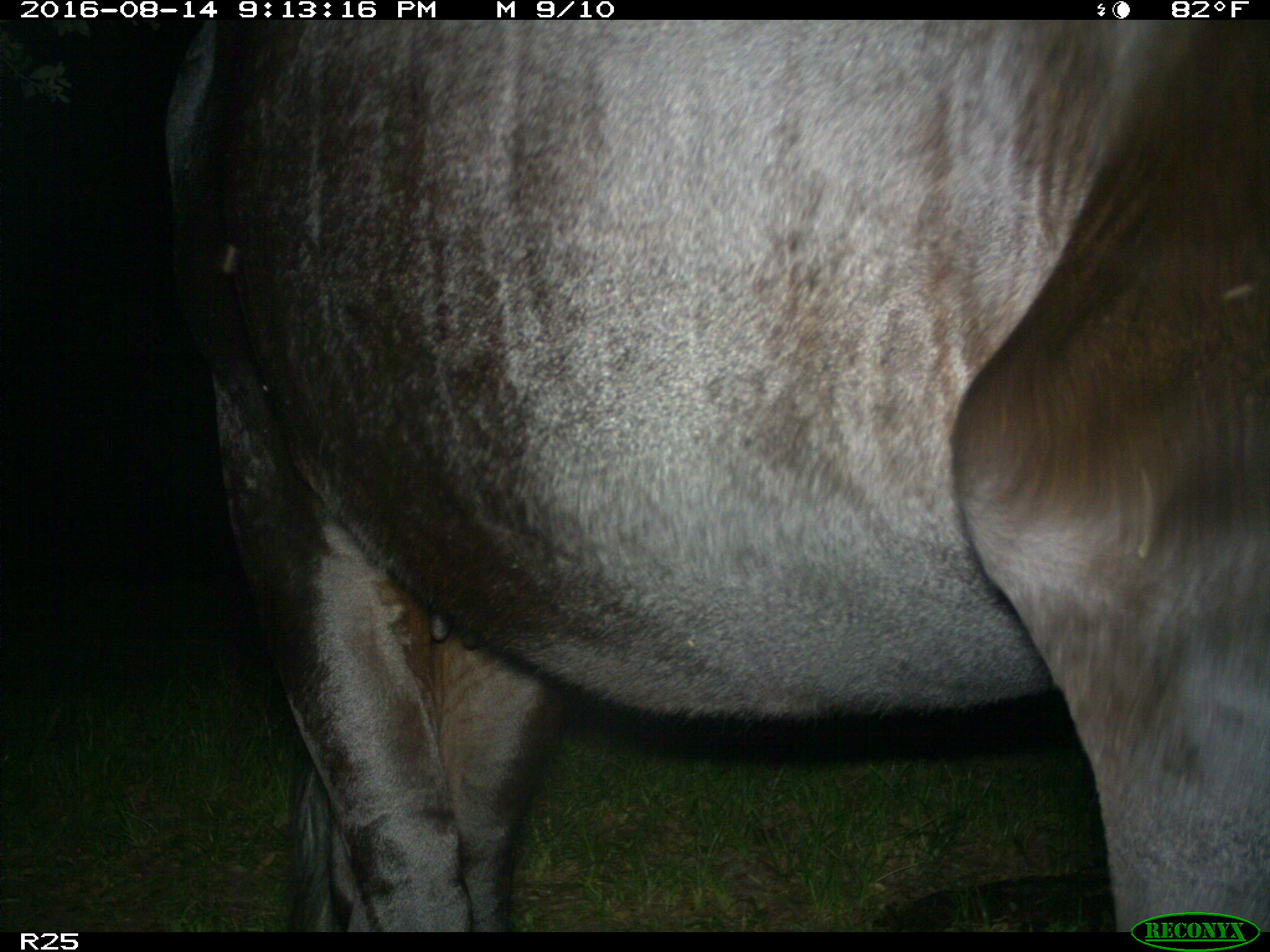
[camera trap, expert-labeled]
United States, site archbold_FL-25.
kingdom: Animalia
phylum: Chordata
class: Mammalia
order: Artiodactyla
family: Bovidae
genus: Bos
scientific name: Bos taurus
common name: domestic cow